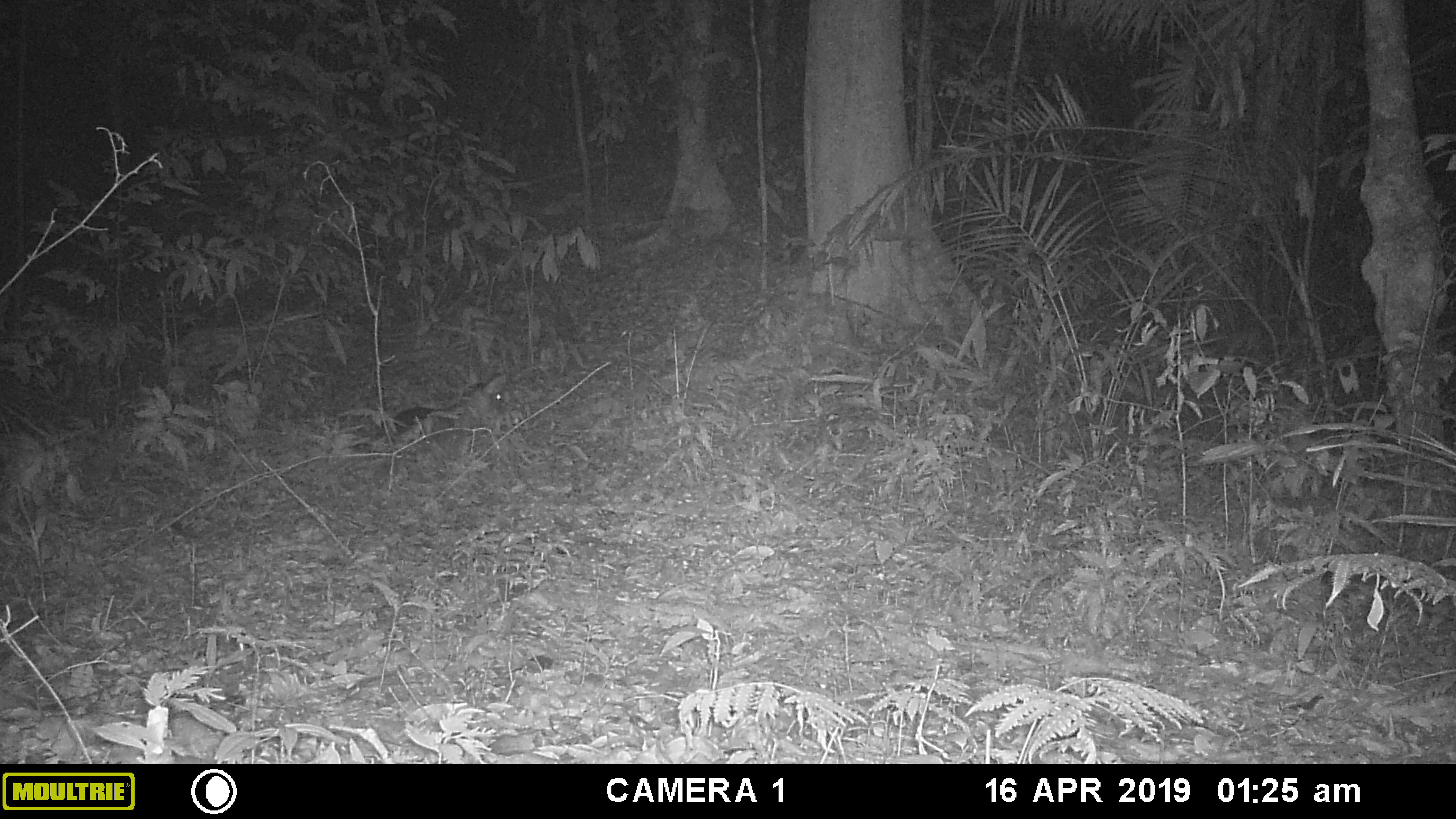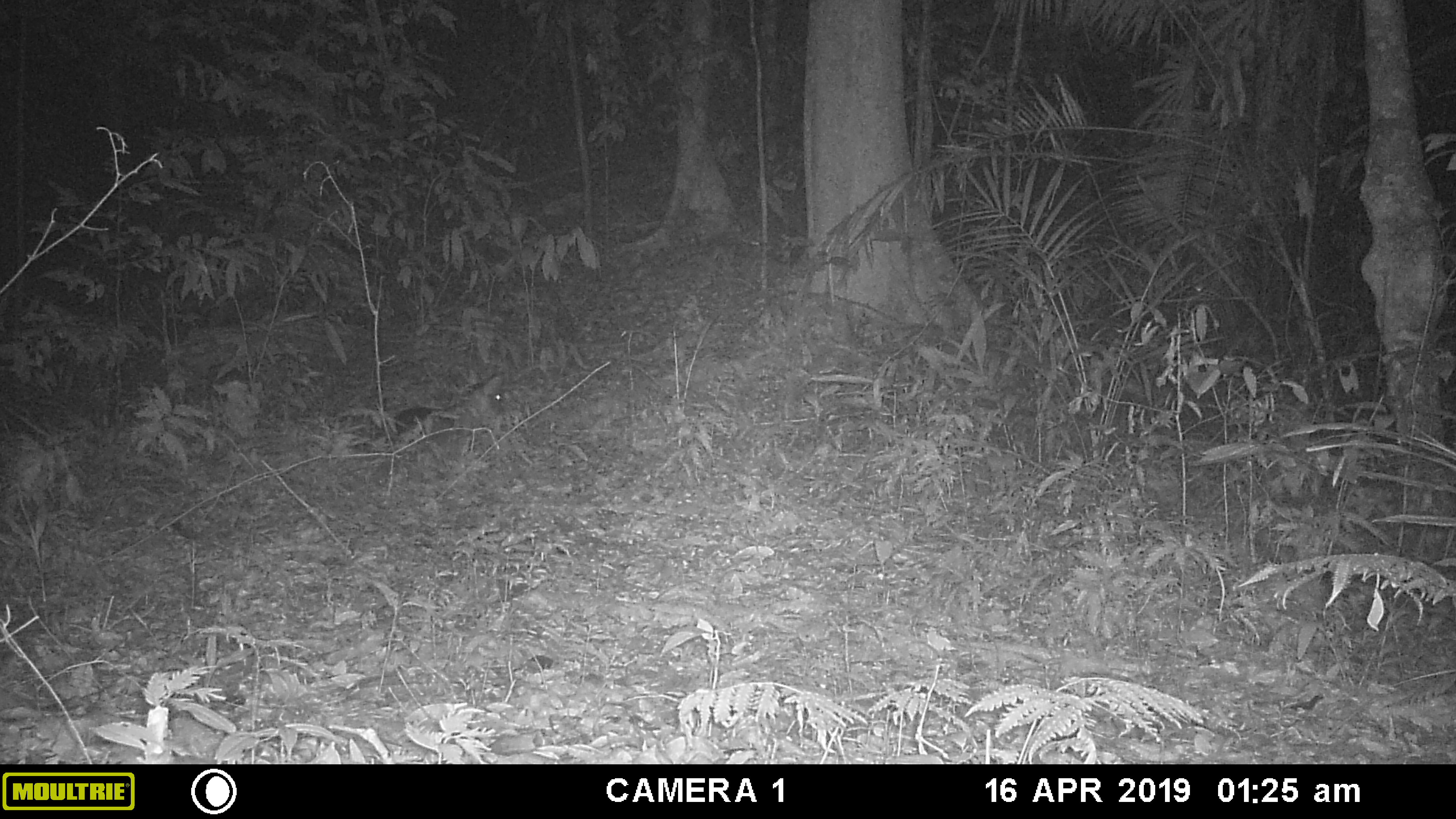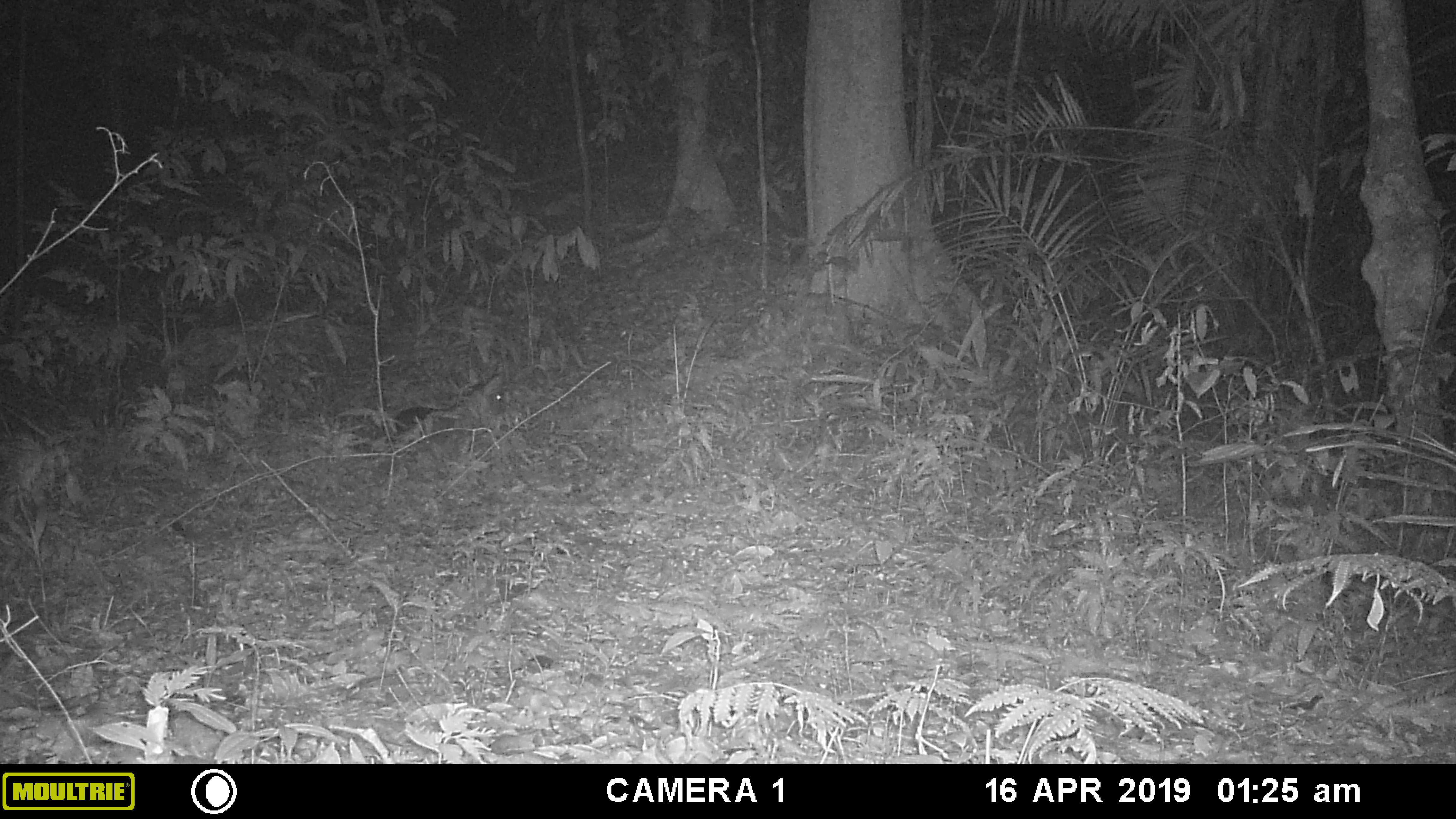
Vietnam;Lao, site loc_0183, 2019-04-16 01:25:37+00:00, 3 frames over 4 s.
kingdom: Animalia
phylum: Chordata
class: Mammalia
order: Artiodactyla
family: Cervidae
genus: Muntiacus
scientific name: Muntiacus vuquangensis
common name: large-antlered muntjac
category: large antlered muntjac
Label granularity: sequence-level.